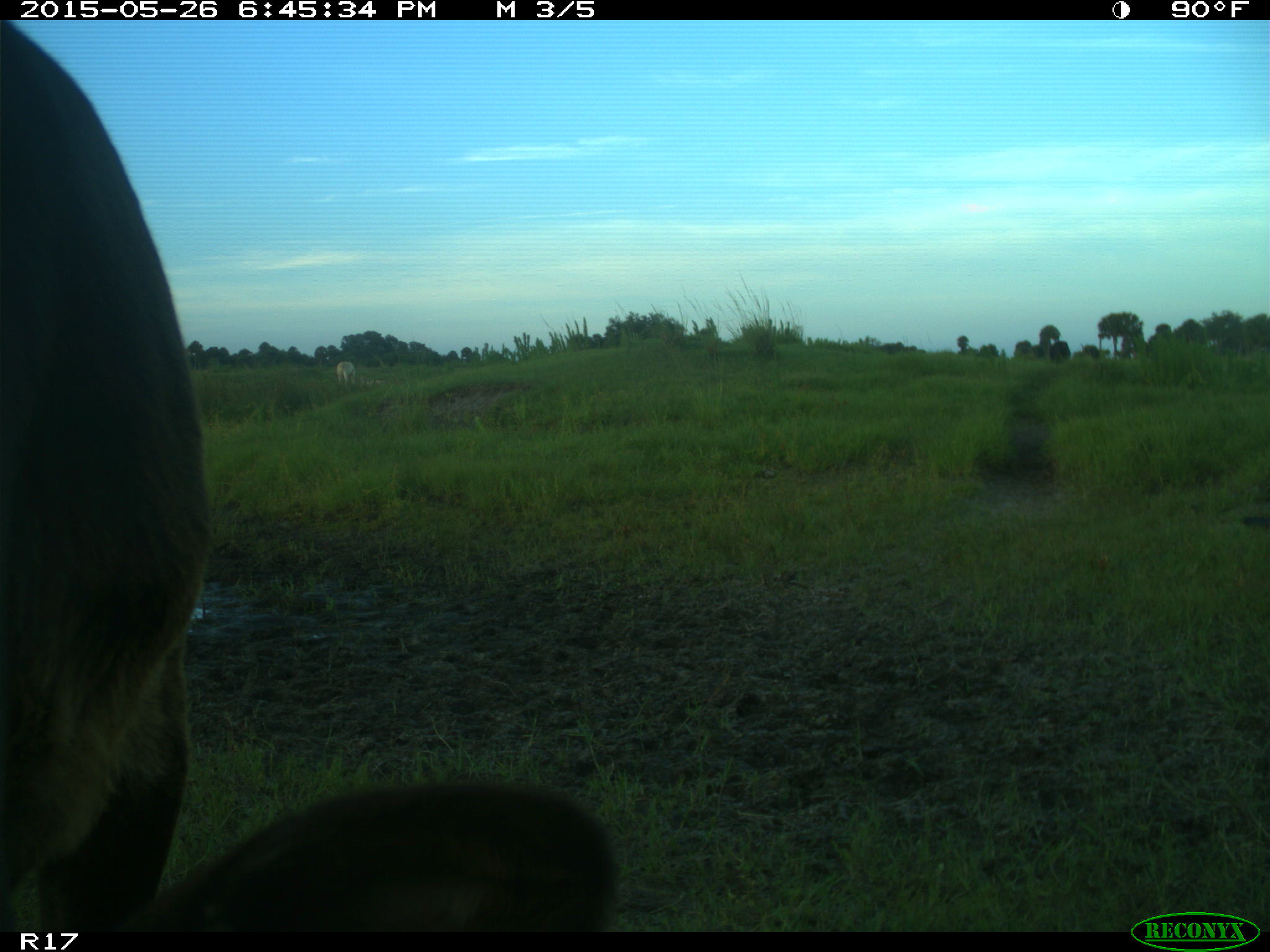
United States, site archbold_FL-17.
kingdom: Animalia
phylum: Chordata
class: Mammalia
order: Artiodactyla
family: Bovidae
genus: Bos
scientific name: Bos taurus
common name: domestic cow